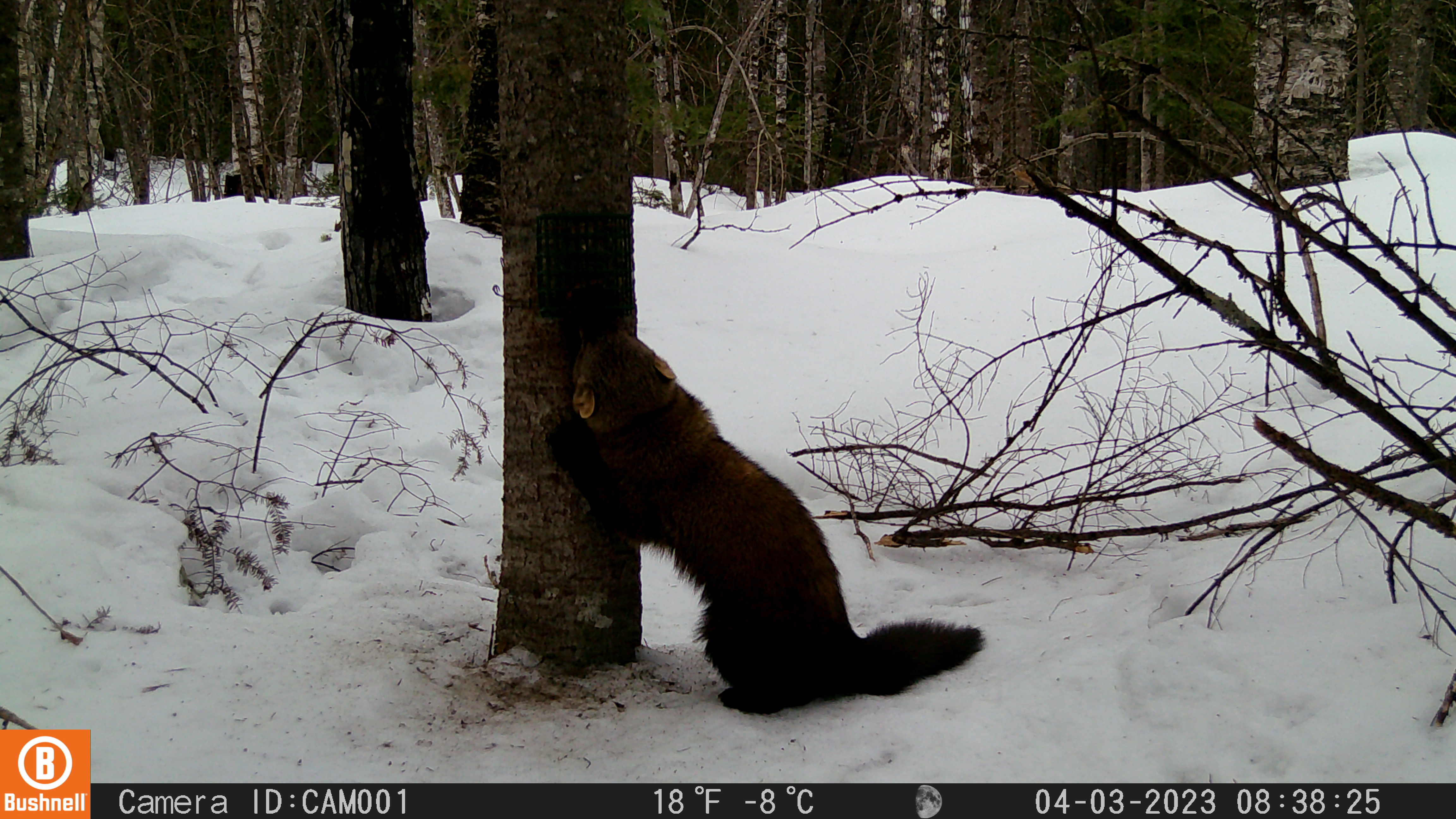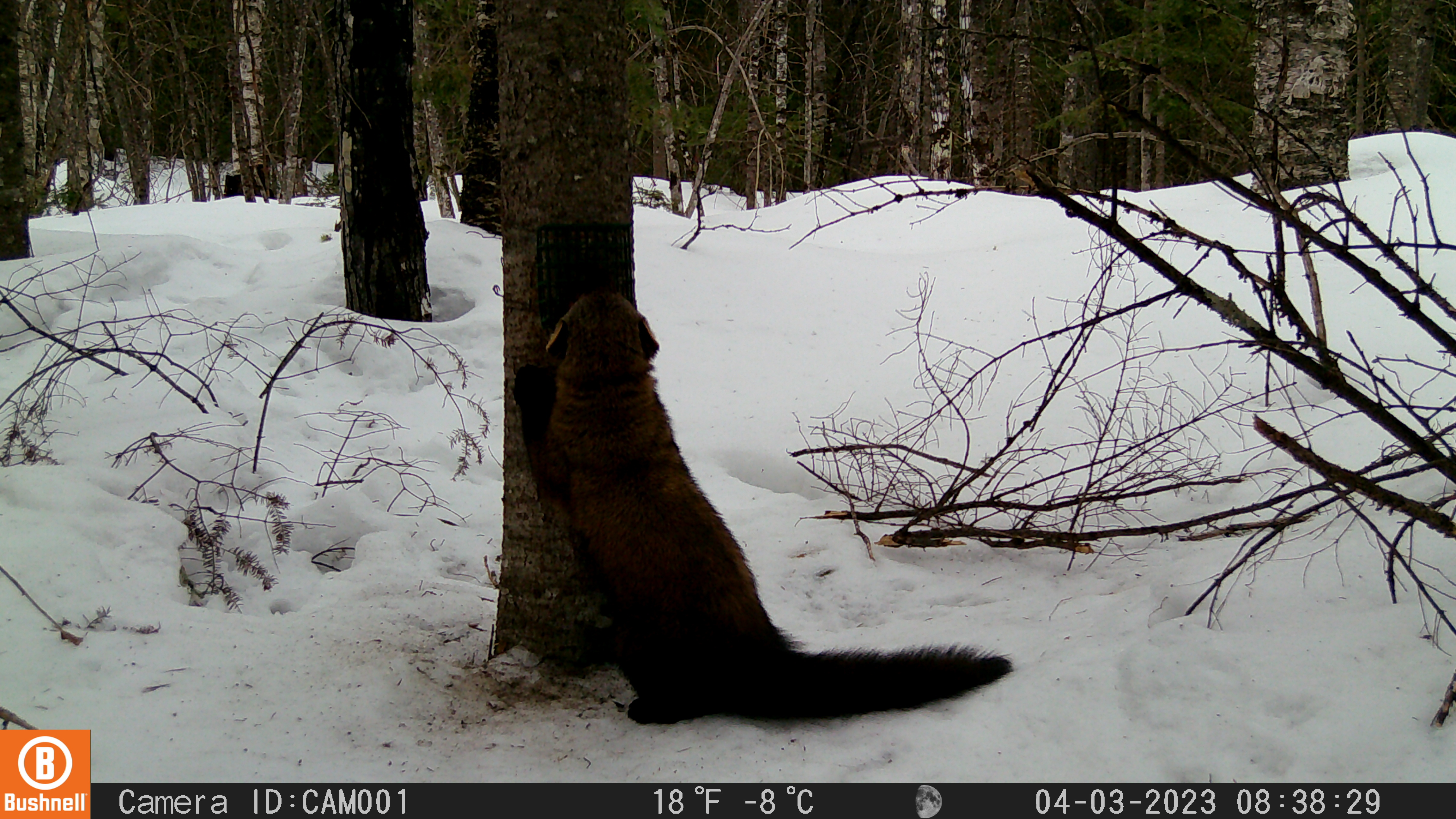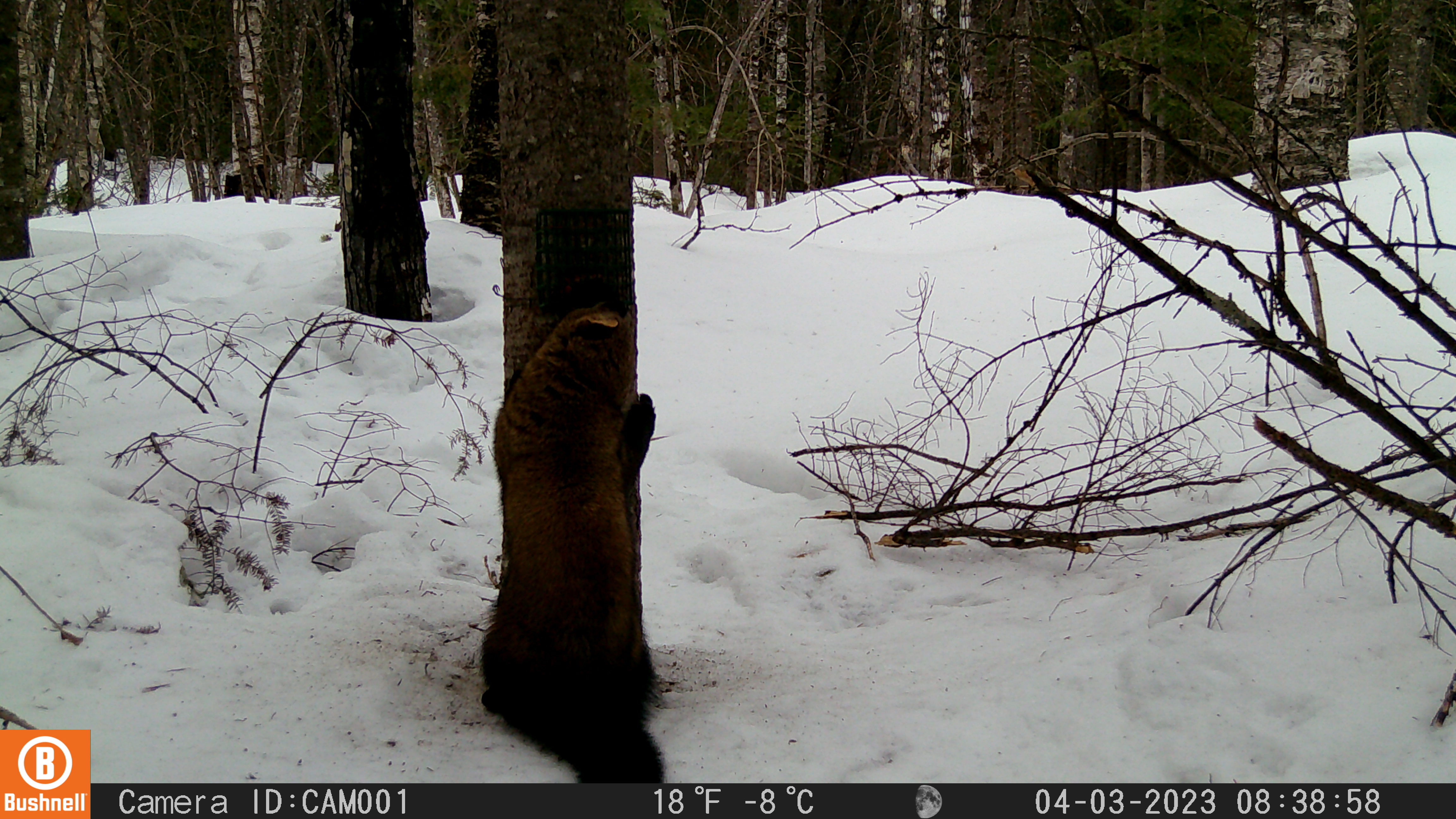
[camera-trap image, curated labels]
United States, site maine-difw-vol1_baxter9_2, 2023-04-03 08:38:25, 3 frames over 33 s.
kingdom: Animalia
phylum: Chordata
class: Mammalia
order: Carnivora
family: Mustelidae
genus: Martes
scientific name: Martes americana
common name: american marten